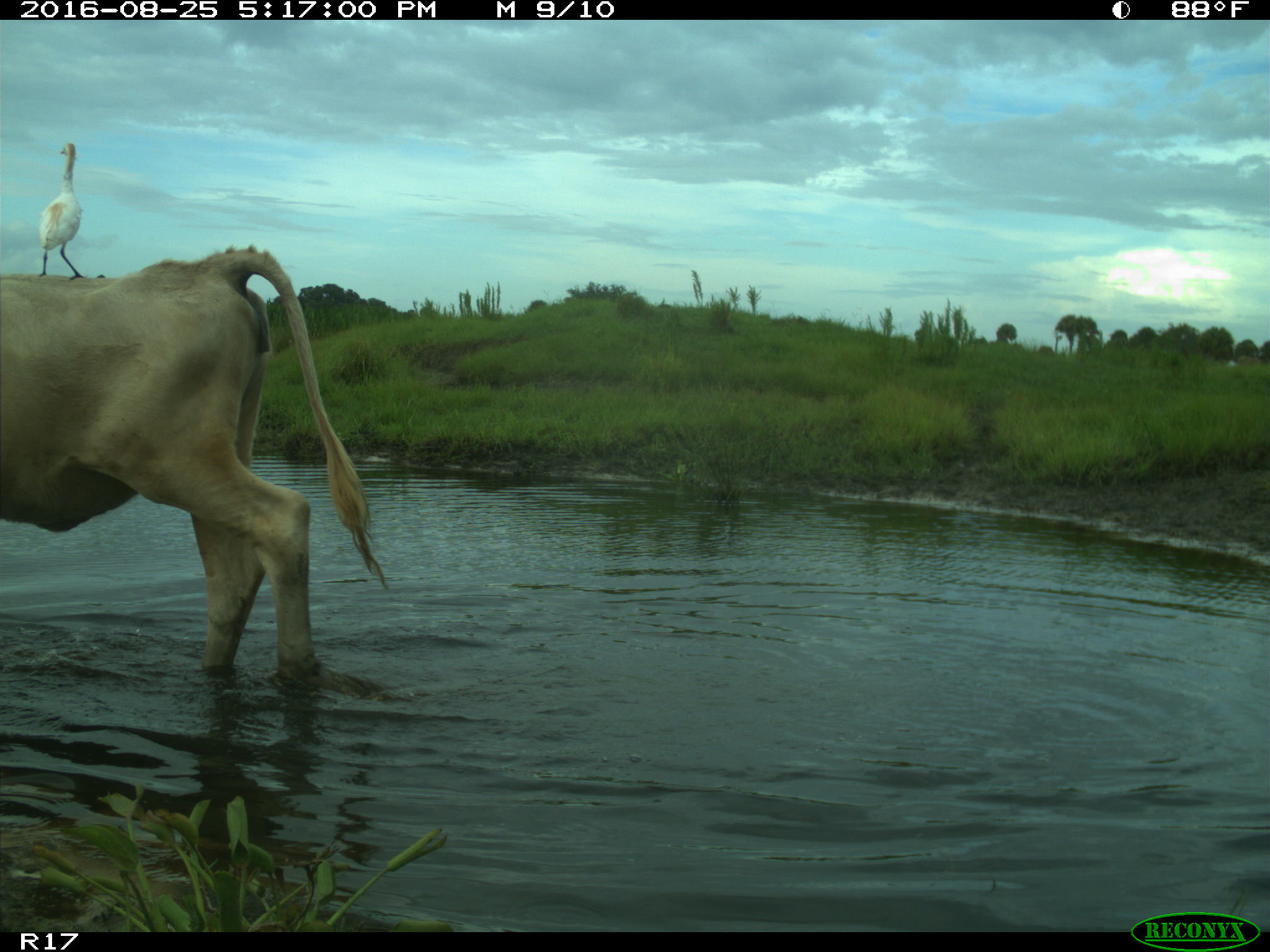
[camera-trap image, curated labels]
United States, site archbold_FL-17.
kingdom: Animalia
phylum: Chordata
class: Mammalia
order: Artiodactyla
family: Bovidae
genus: Bos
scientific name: Bos taurus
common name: domestic cow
Bos taurus (domestic cow).